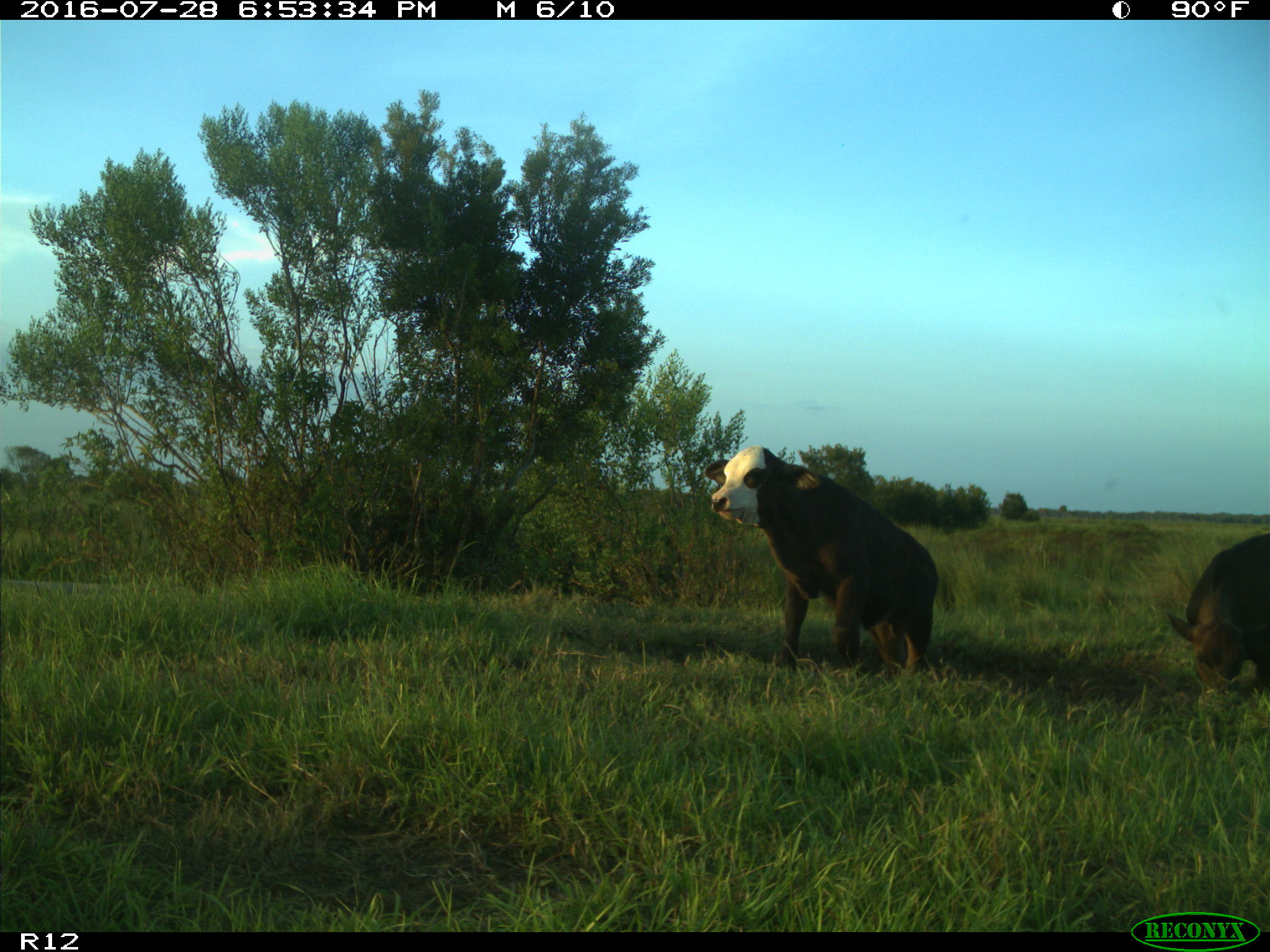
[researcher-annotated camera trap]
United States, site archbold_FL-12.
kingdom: Animalia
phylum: Chordata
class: Mammalia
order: Artiodactyla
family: Bovidae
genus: Bos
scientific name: Bos taurus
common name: domestic cow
Bos taurus (domestic cow).